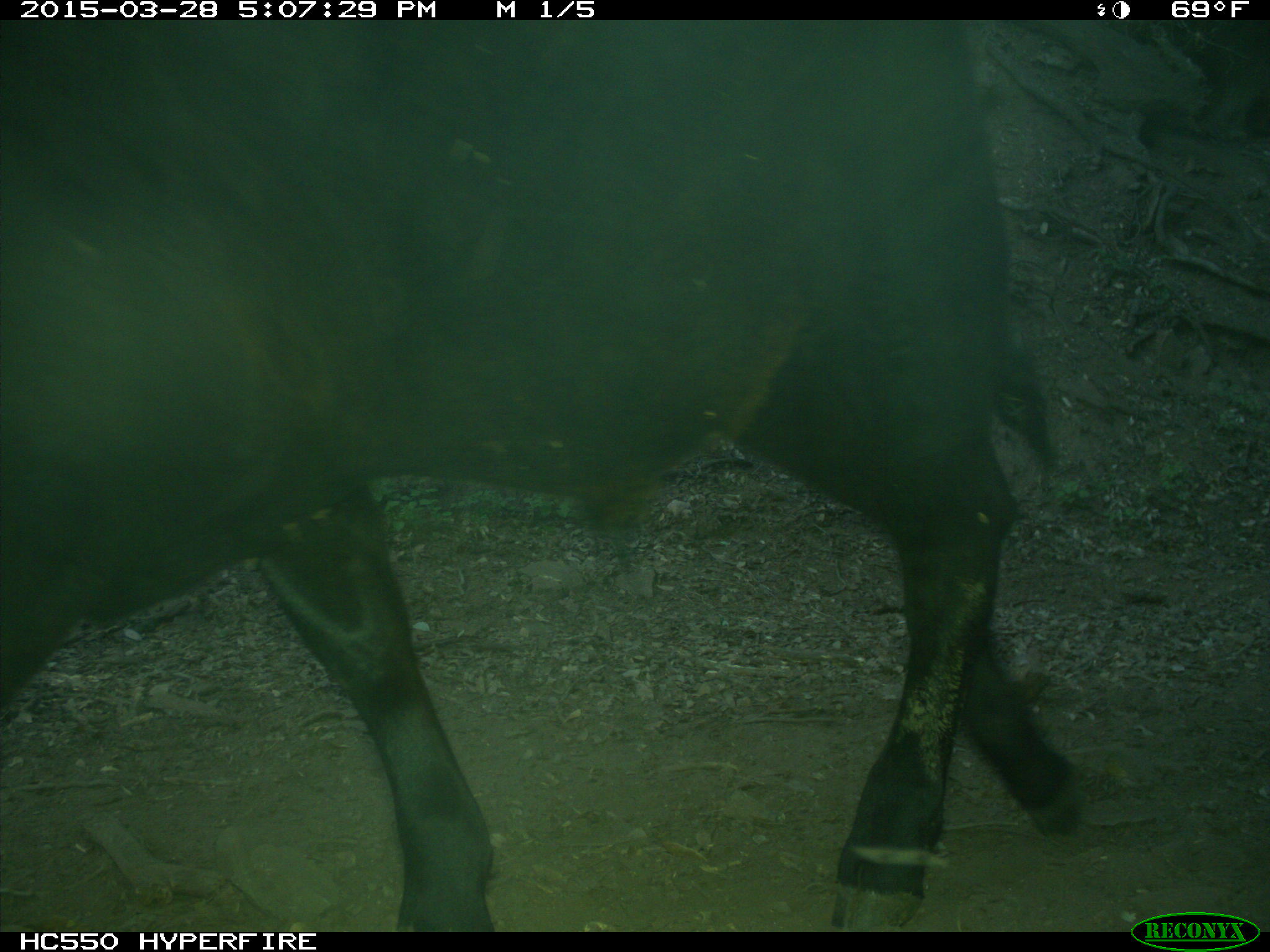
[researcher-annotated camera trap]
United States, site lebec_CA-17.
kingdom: Animalia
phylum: Chordata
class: Mammalia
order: Artiodactyla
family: Bovidae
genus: Bos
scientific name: Bos taurus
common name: domestic cow